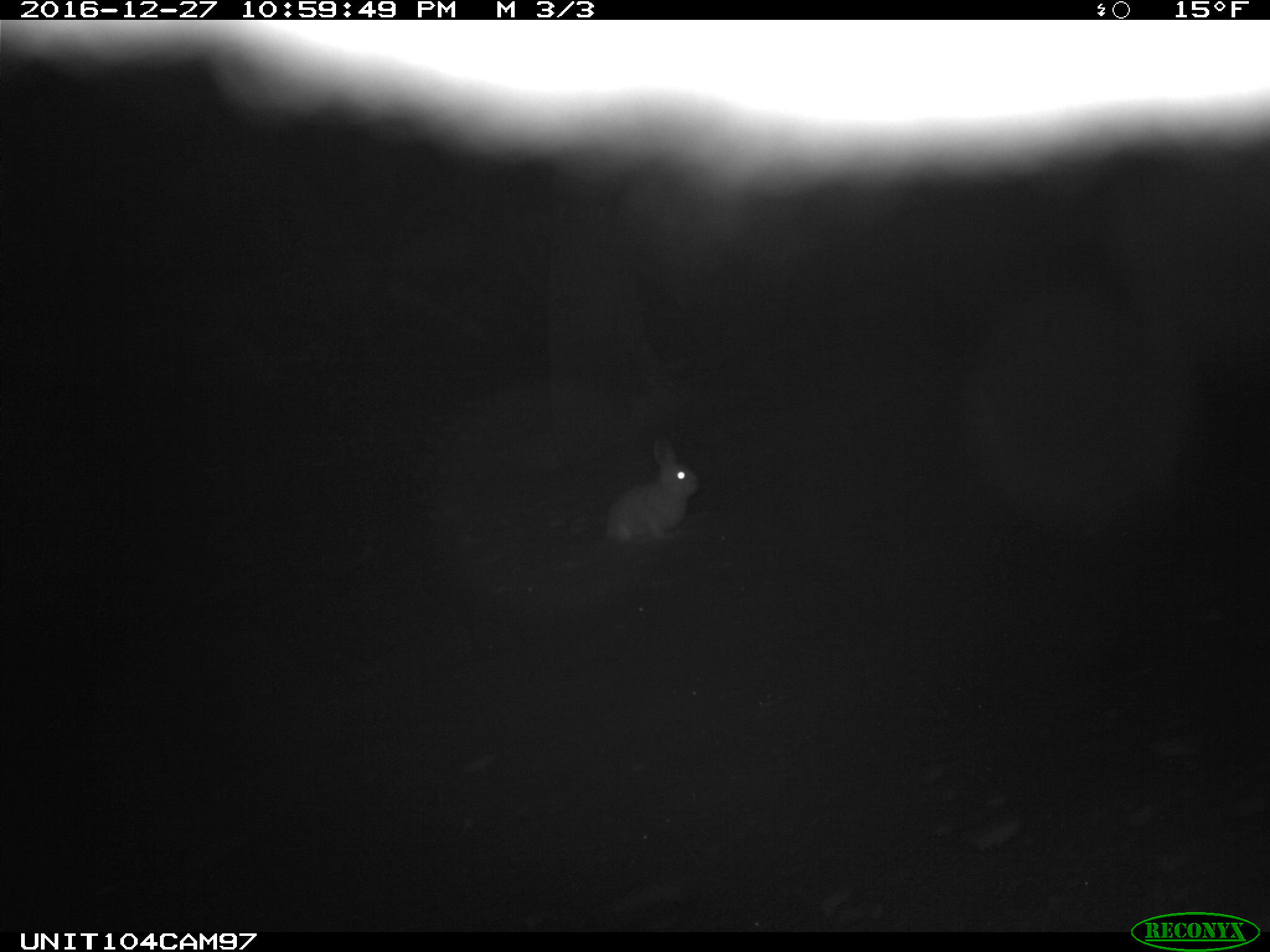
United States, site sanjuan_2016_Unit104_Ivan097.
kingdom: Animalia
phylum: Chordata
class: Mammalia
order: Lagomorpha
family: Leporidae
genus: Lepus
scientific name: Lepus americanus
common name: snowshoe hare